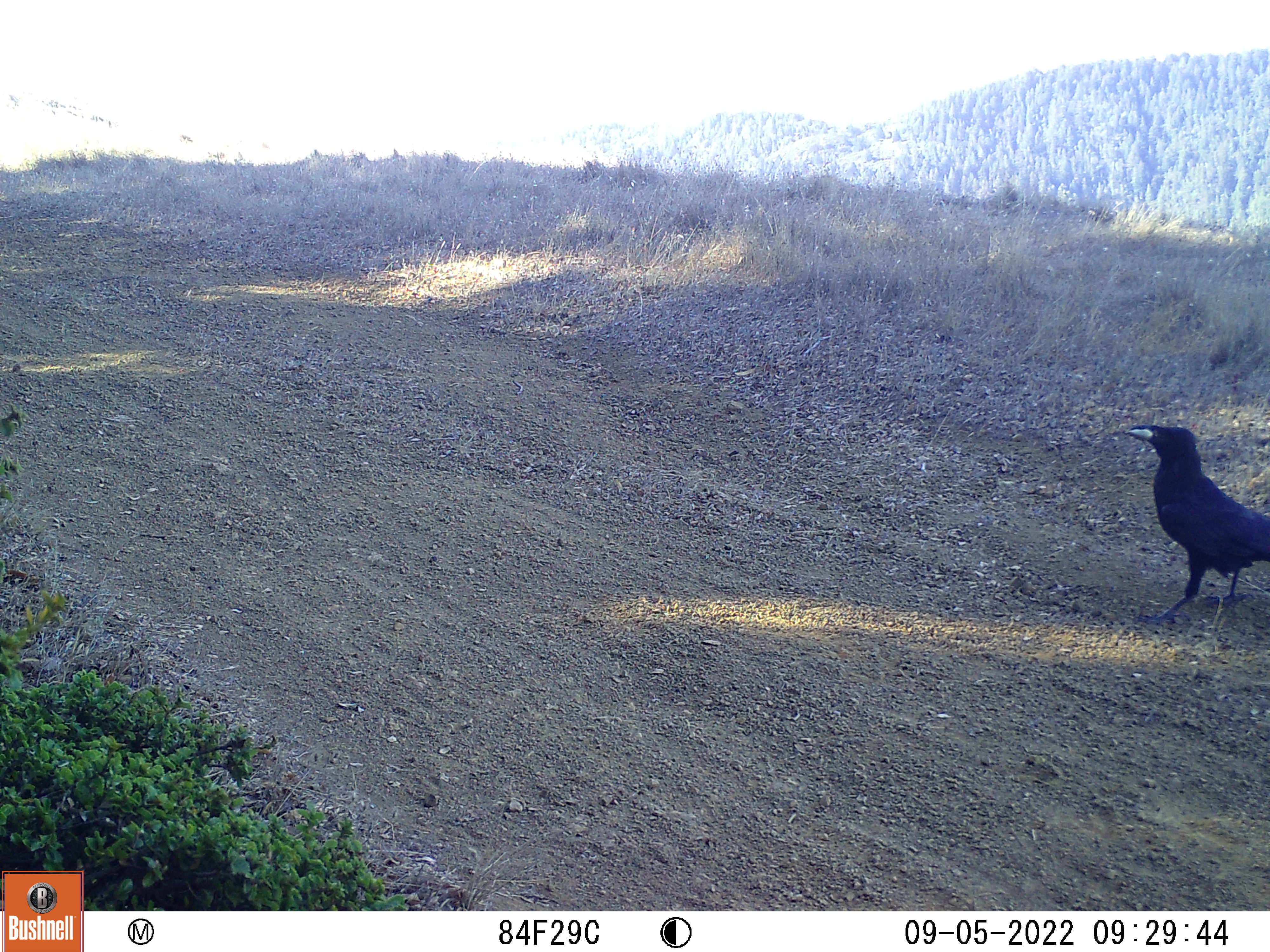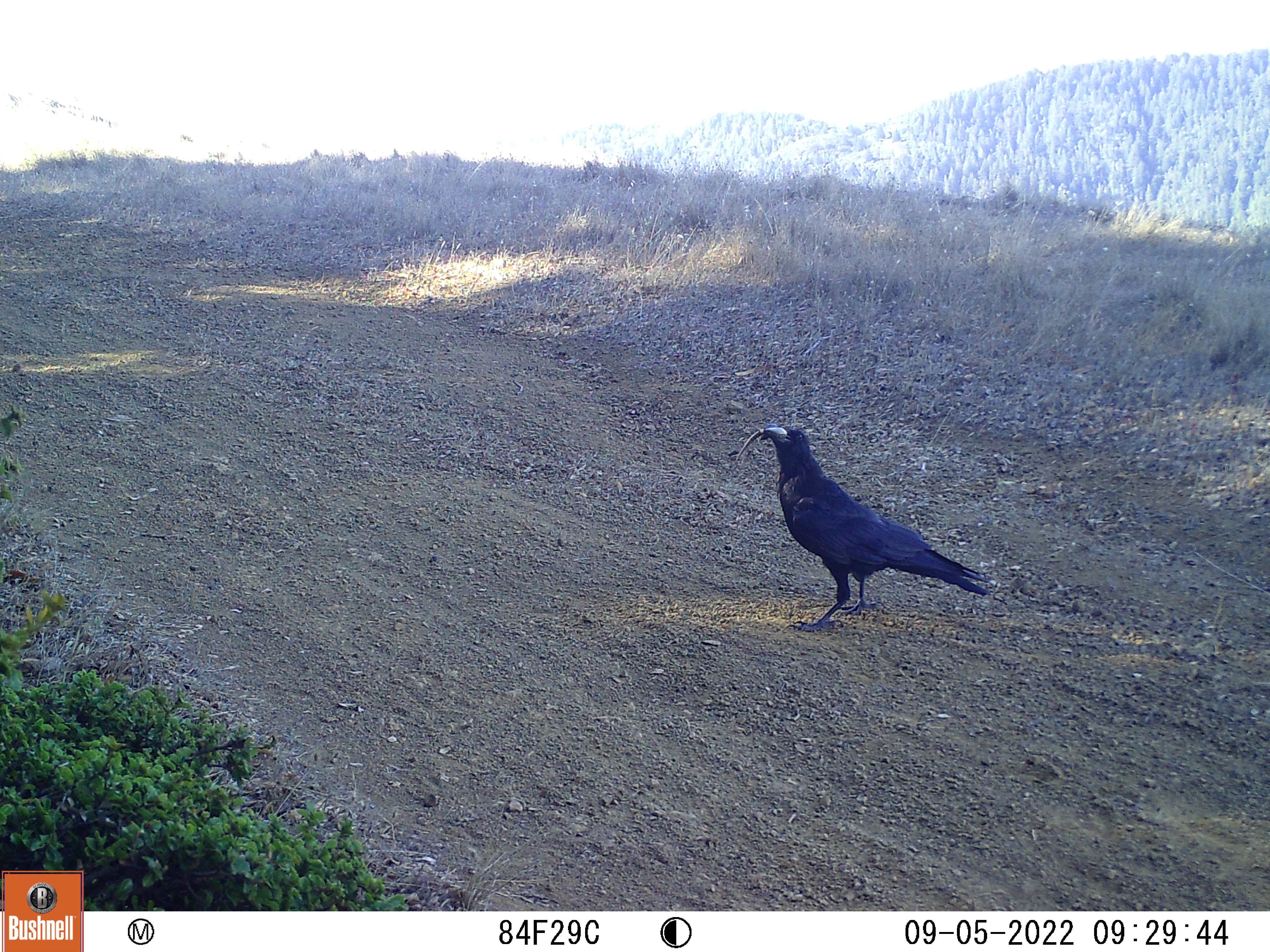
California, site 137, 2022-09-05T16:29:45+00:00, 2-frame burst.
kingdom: Animalia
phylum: Chordata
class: Aves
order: Passeriformes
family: Corvidae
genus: Corvus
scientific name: Corvus corax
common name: common raven